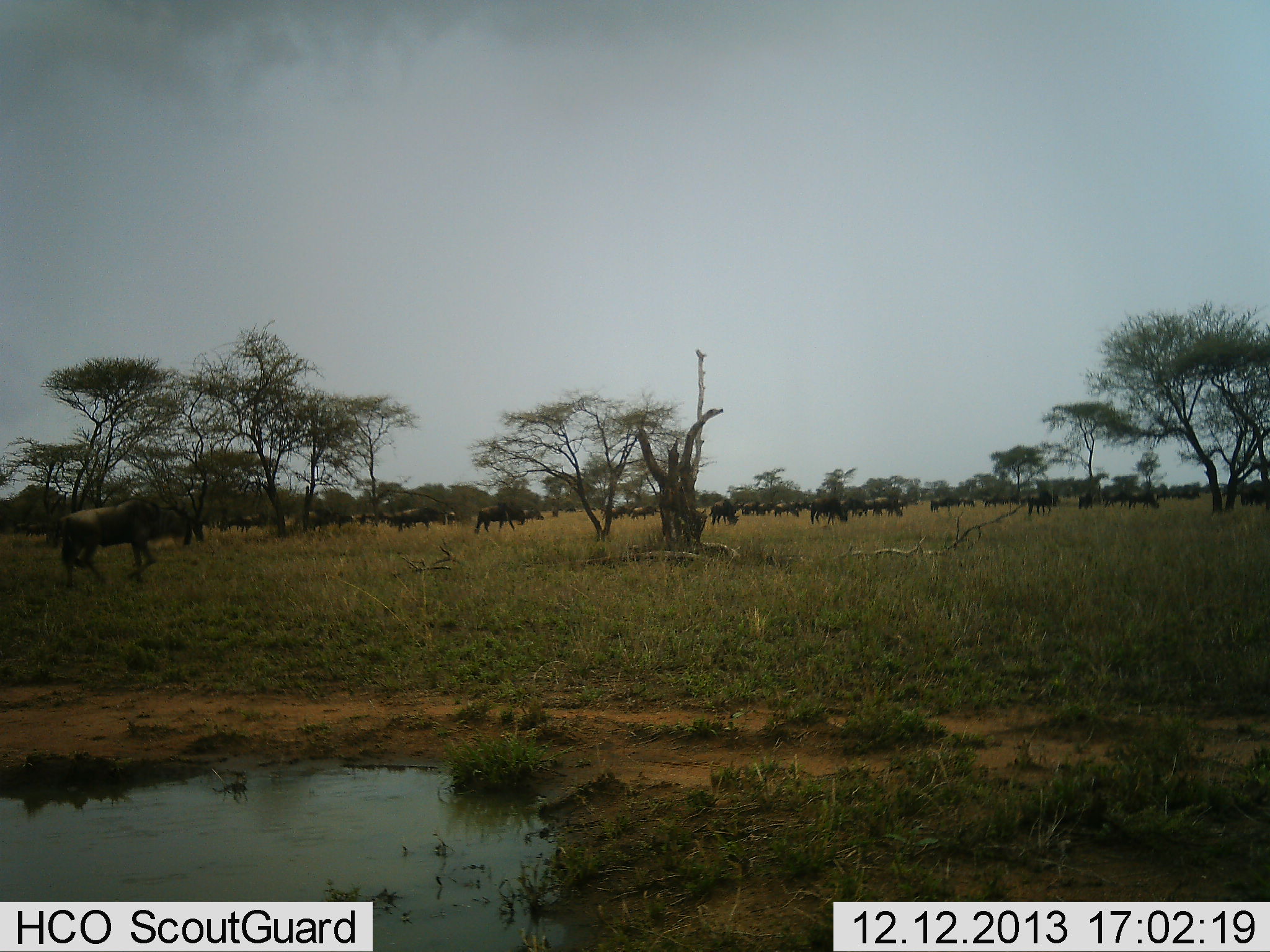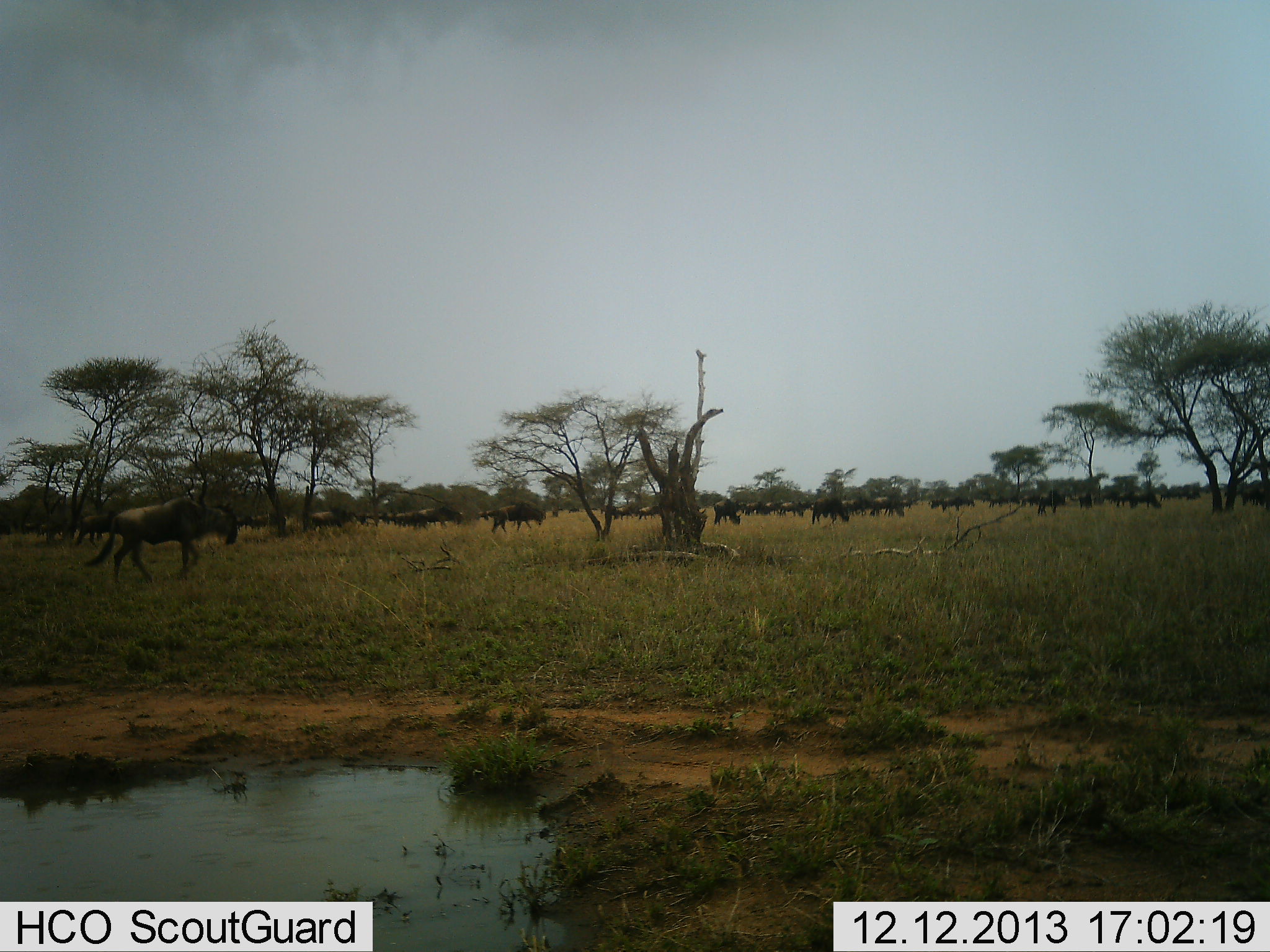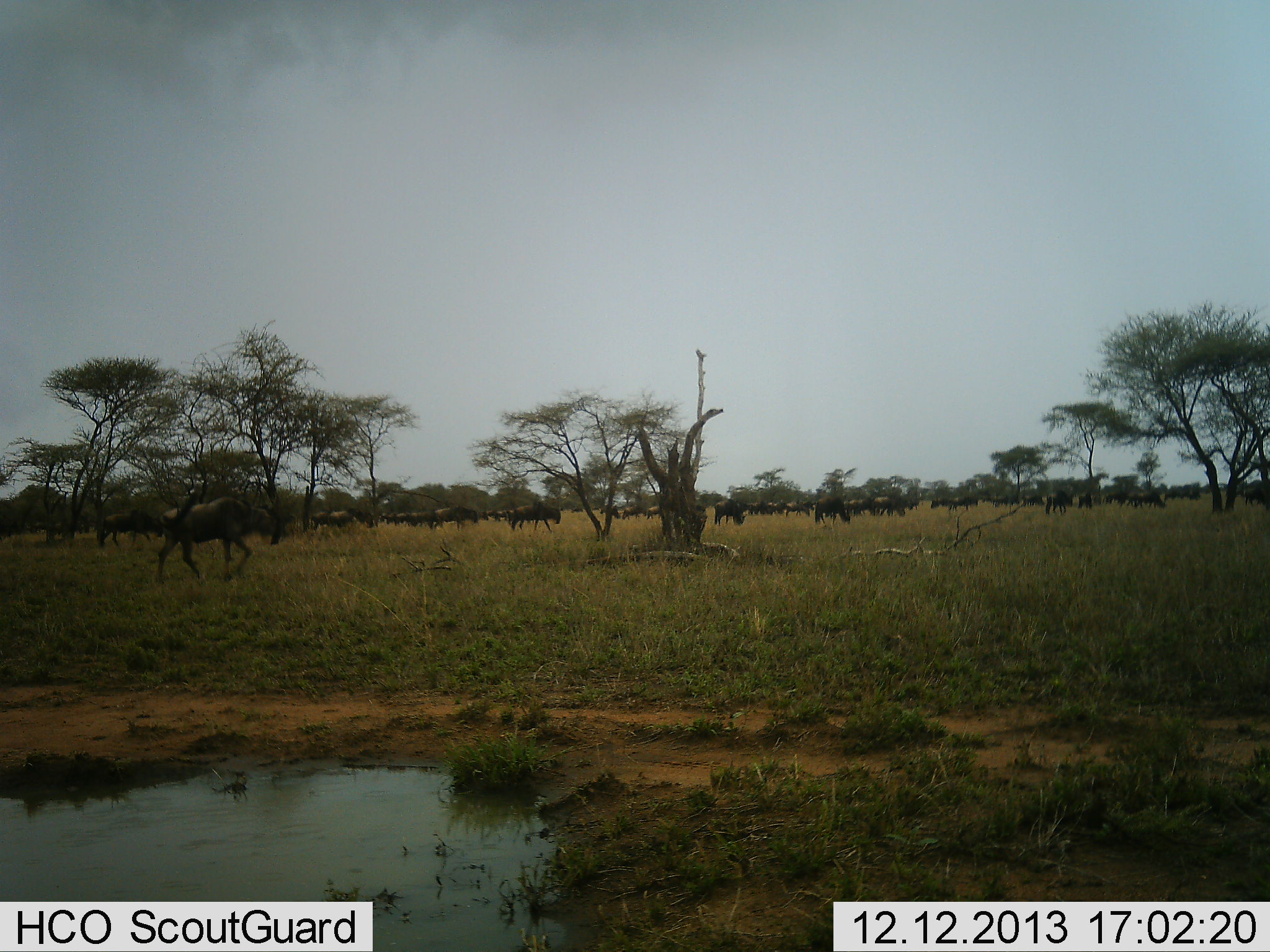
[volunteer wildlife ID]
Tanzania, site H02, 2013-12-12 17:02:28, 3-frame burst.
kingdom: Animalia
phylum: Chordata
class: Mammalia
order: Artiodactyla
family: Bovidae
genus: Connochaetes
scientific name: Connochaetes taurinus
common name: blue wildebeest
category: wildebeest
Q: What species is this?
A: Wildebeest (blue wildebeest) (Connochaetes taurinus).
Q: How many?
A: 11-50.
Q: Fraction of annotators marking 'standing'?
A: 10%.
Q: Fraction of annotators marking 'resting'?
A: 10%.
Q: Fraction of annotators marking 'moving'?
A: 100%.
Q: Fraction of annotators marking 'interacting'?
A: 0%.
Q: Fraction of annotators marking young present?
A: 0%.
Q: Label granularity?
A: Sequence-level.